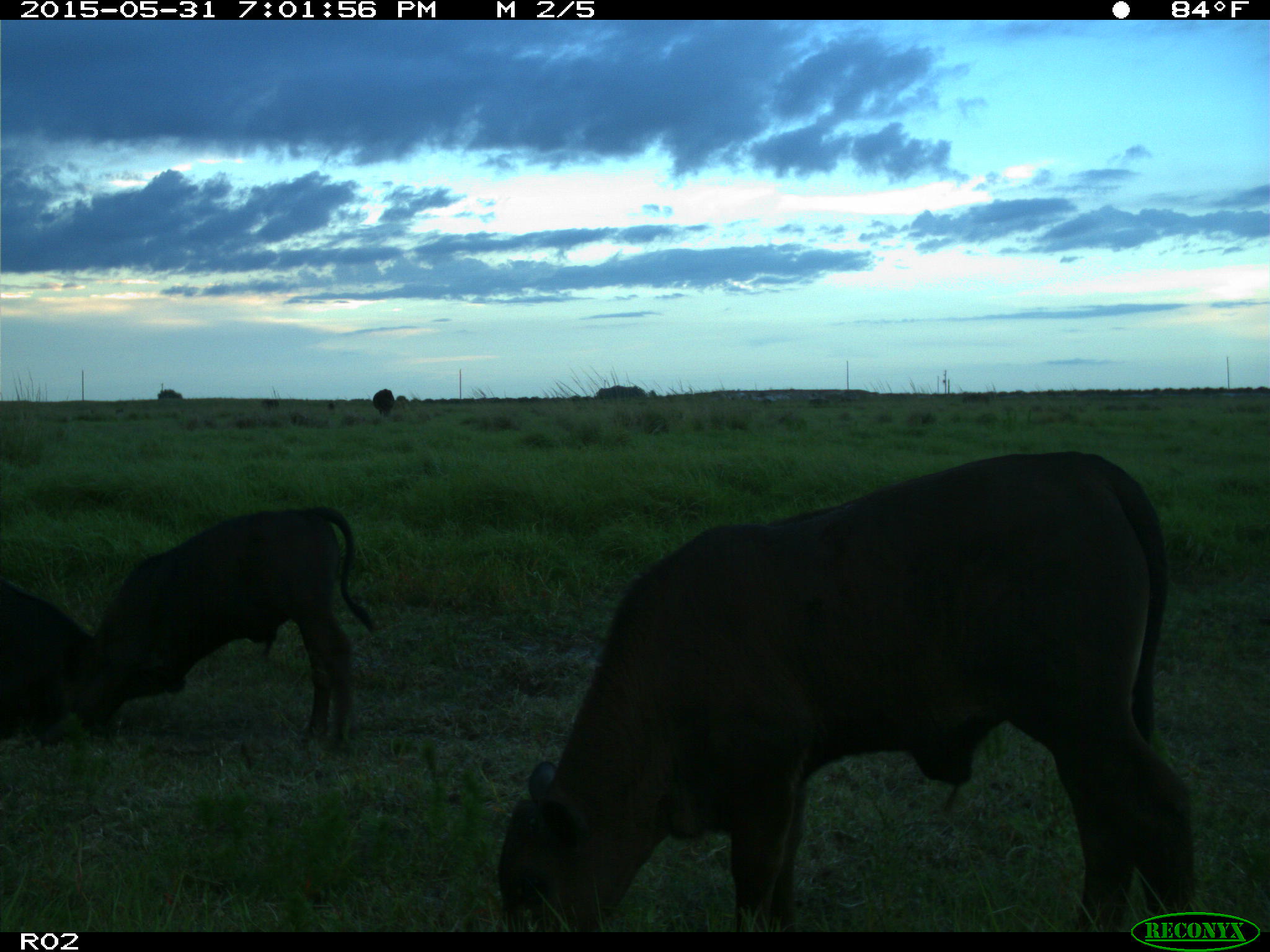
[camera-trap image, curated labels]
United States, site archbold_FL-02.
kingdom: Animalia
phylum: Chordata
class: Mammalia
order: Artiodactyla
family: Bovidae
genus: Bos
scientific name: Bos taurus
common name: domestic cow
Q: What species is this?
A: Bos taurus (domestic cow).